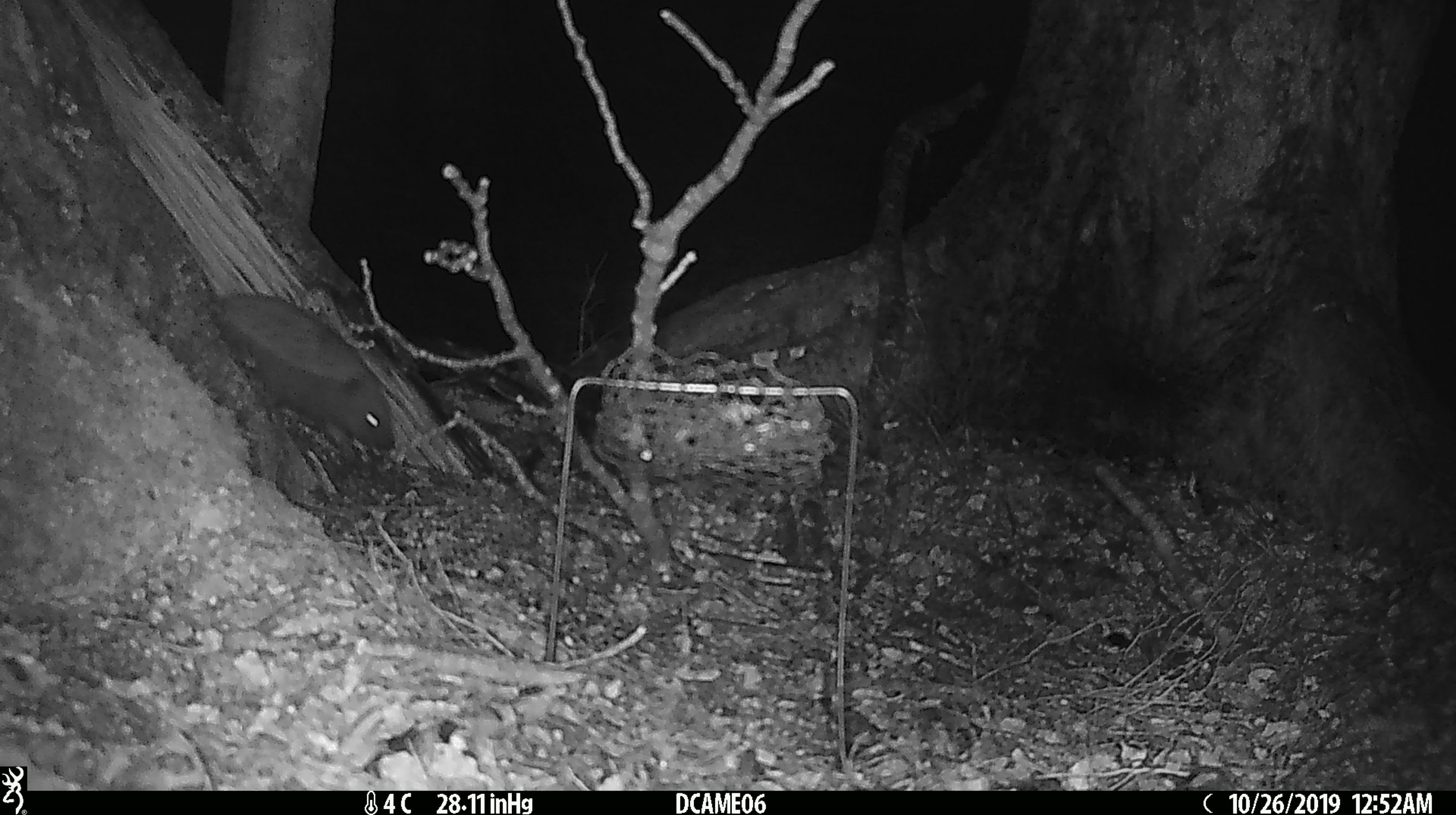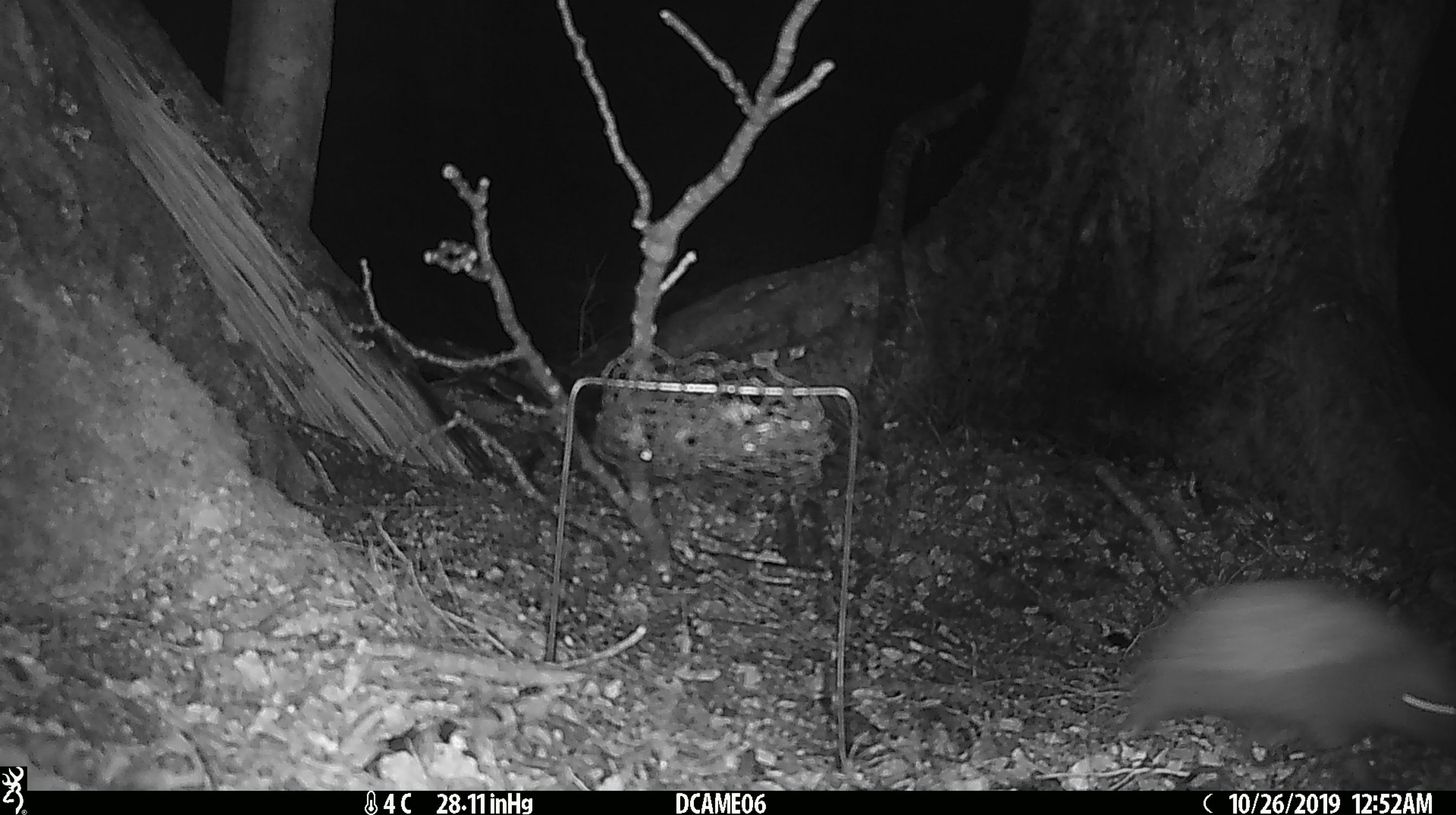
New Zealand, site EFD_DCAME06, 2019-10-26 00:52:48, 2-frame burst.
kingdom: Animalia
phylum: Chordata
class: Mammalia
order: Eulipotyphla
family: Erinaceidae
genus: Erinaceus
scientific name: Erinaceus europaeus europaeus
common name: european hedgehog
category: hedgehog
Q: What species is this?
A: Hedgehog (european hedgehog) (Erinaceus europaeus europaeus).